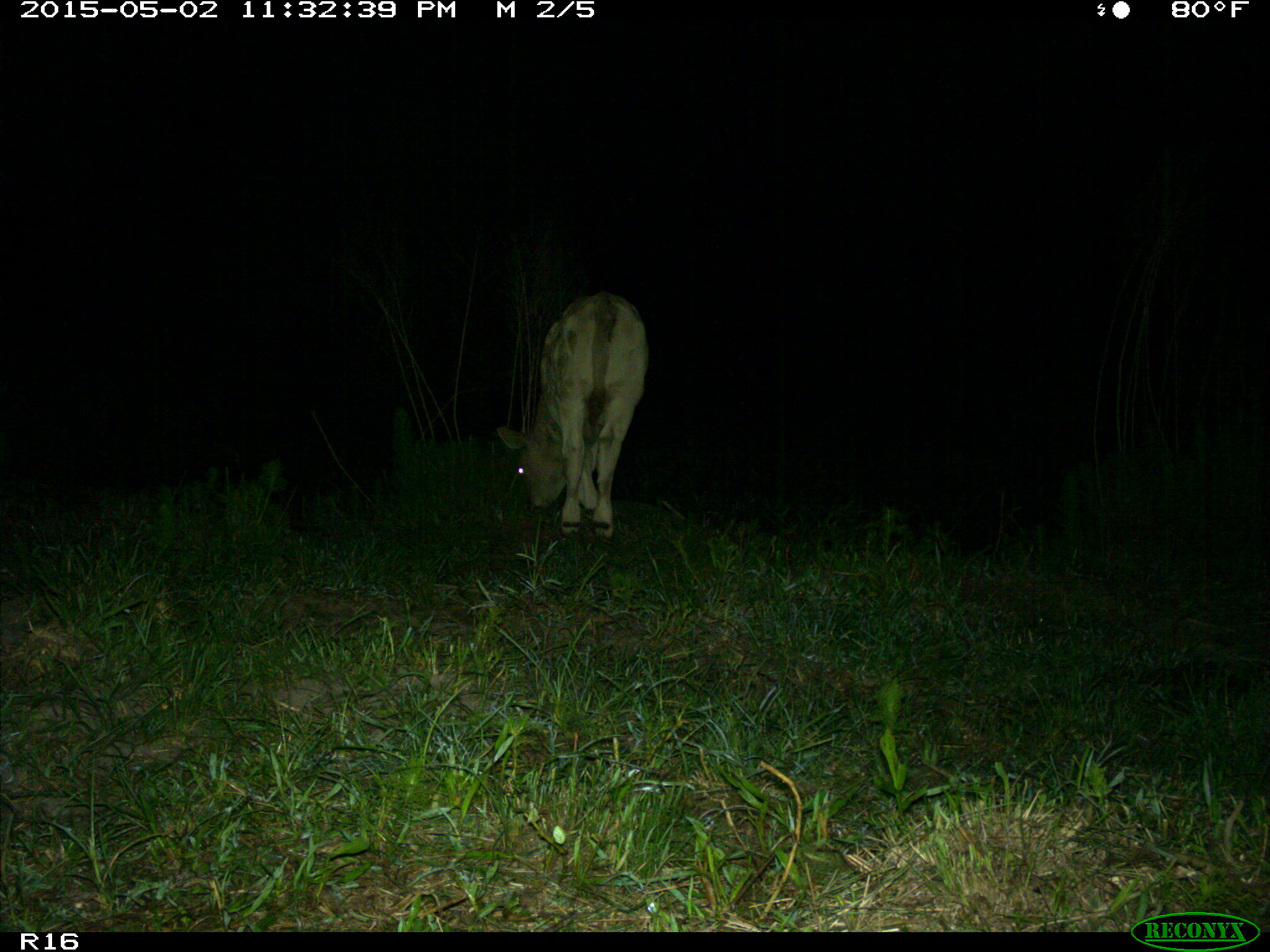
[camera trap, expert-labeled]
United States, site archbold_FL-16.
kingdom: Animalia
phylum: Chordata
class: Mammalia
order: Artiodactyla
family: Bovidae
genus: Bos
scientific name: Bos taurus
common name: domestic cow